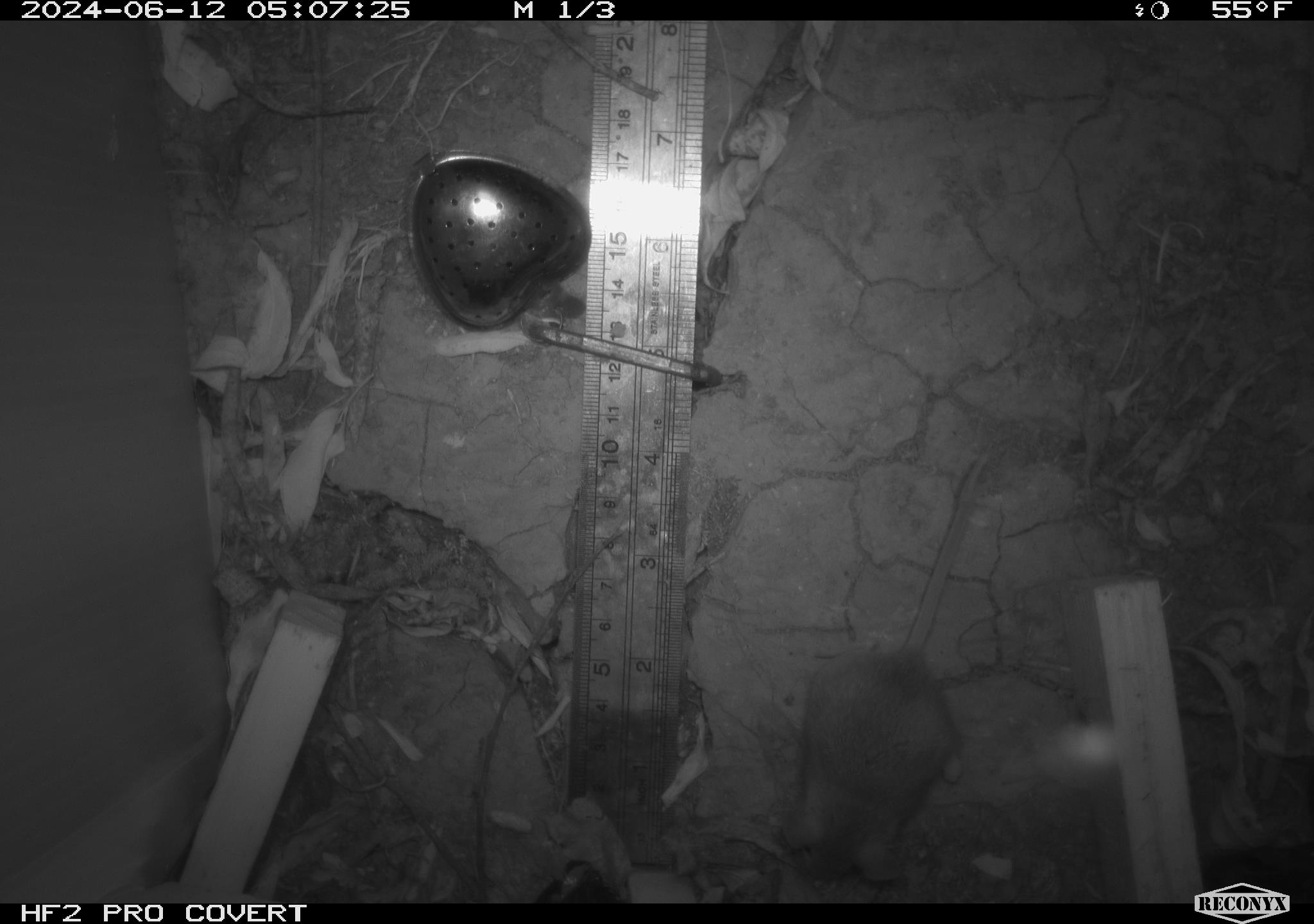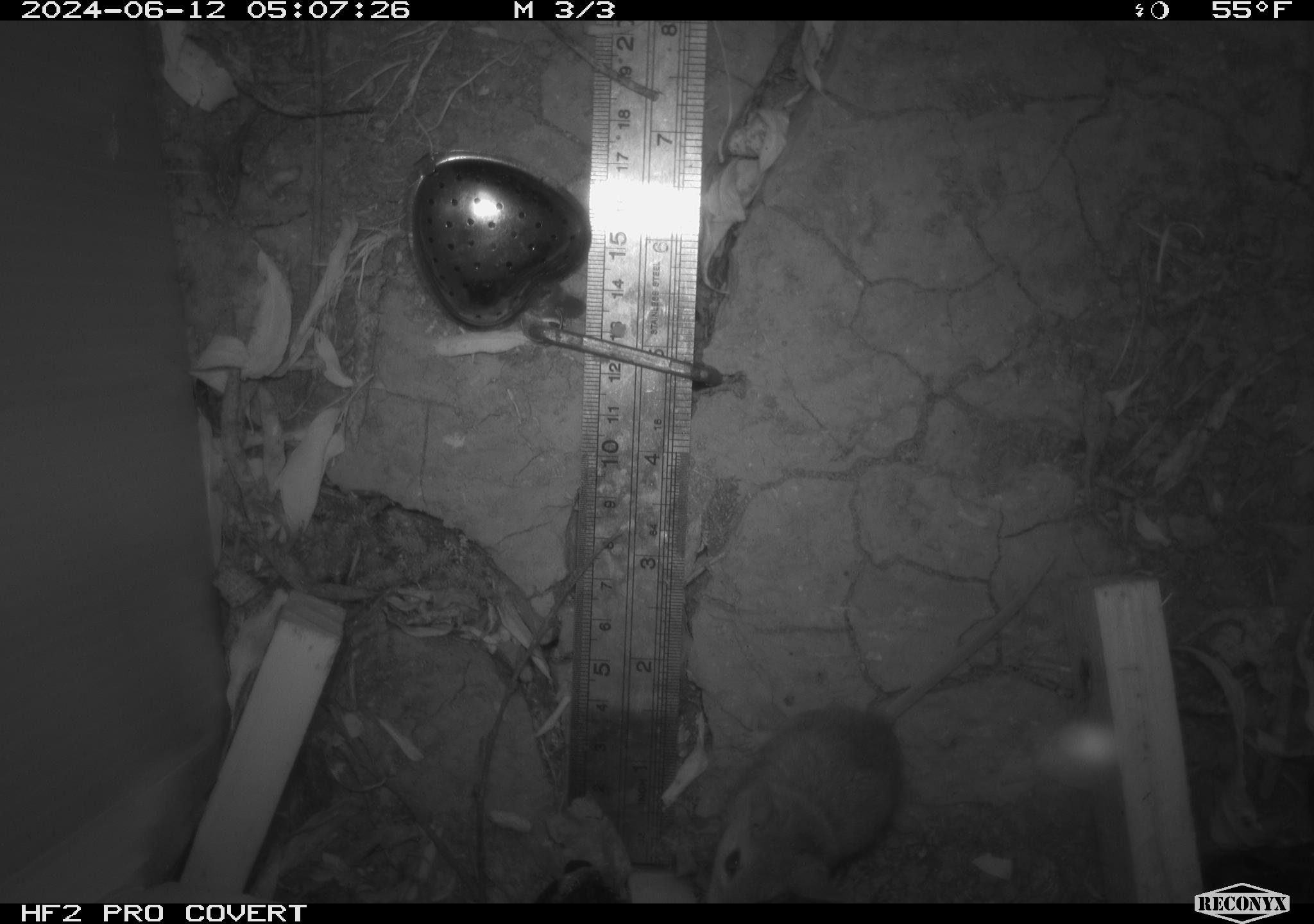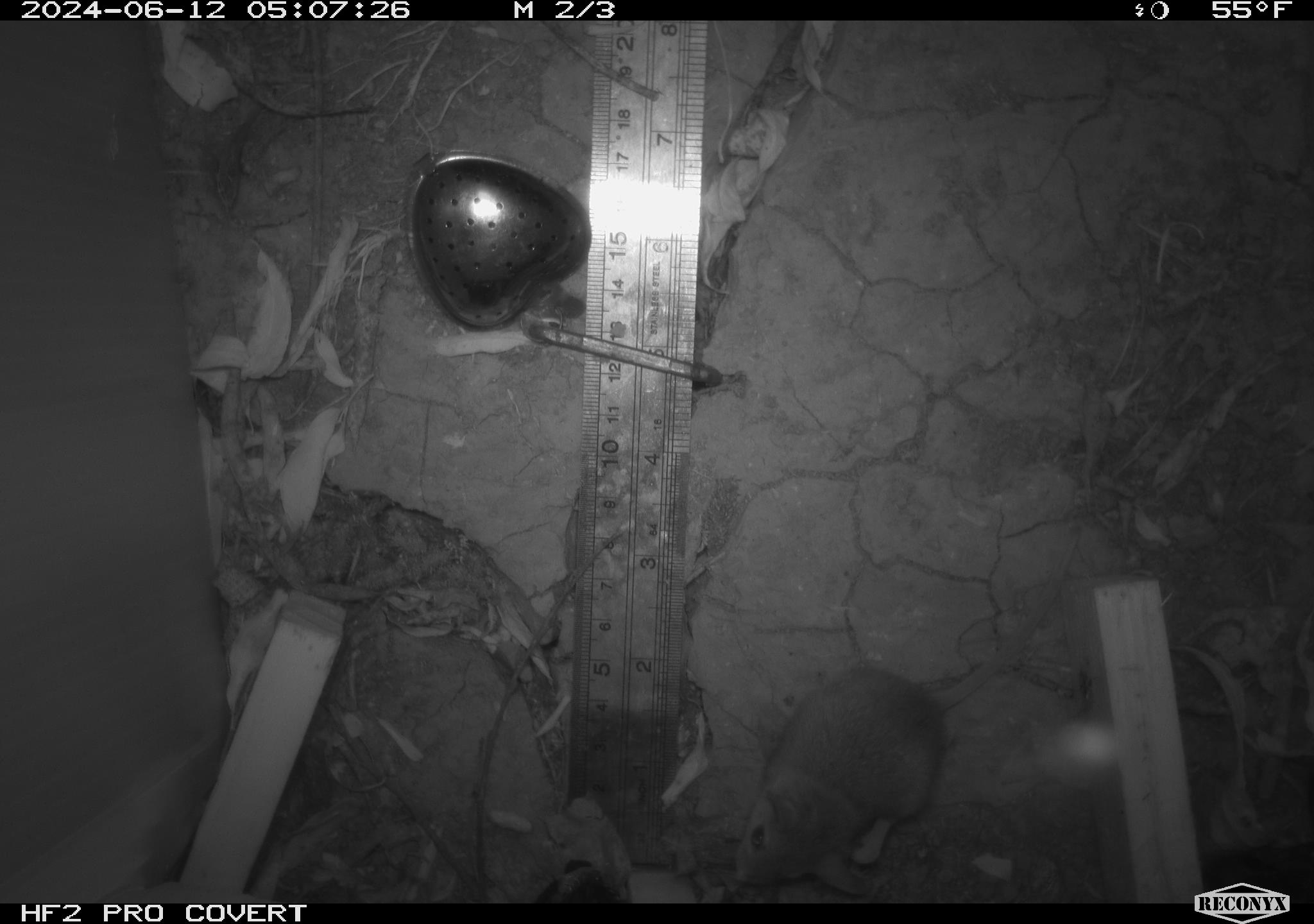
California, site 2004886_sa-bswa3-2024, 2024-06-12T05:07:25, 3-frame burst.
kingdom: Animalia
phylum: Chordata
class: Mammalia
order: Rodentia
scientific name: Rodentia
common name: mouse species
Mouse species (Rodentia).